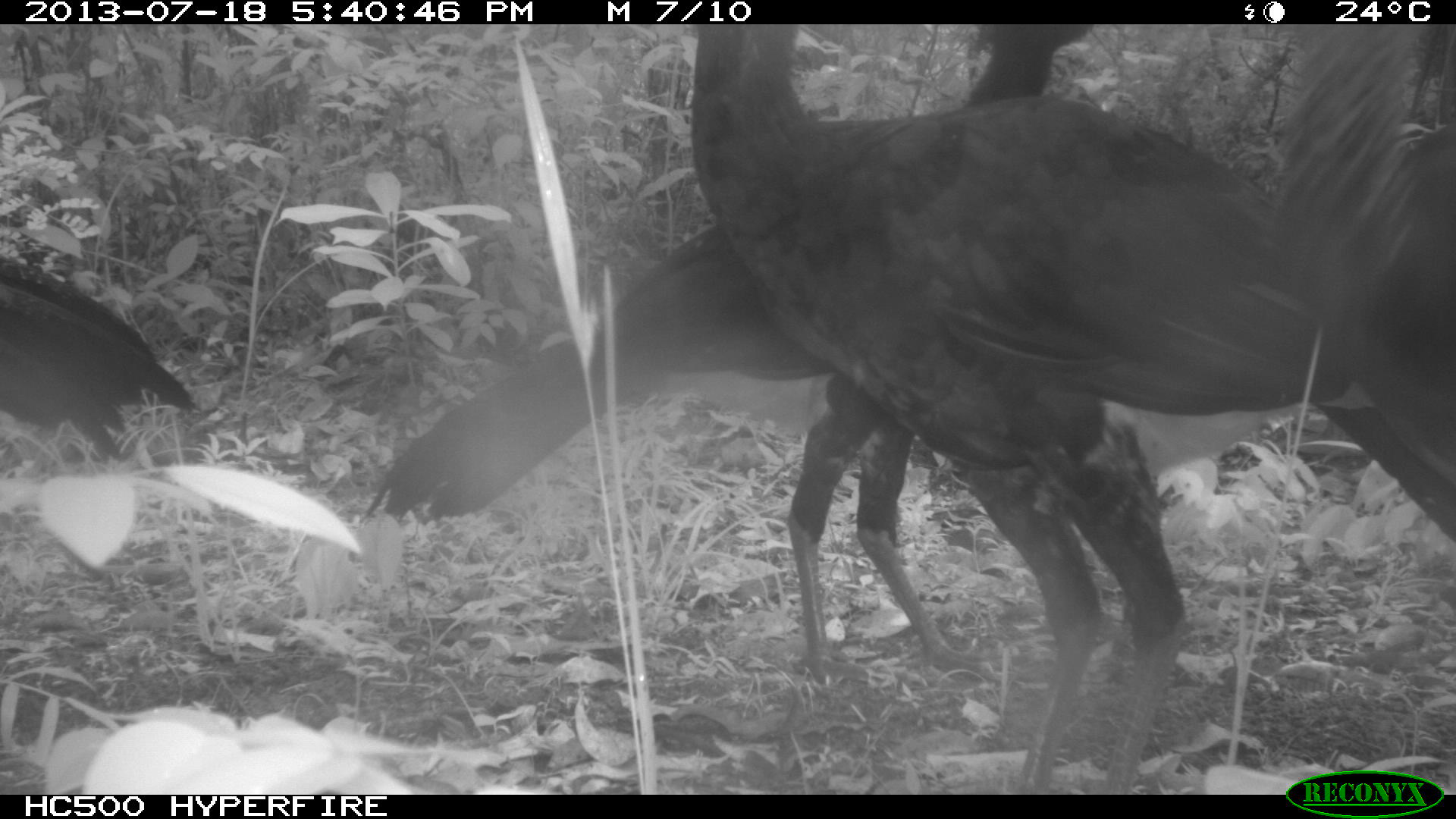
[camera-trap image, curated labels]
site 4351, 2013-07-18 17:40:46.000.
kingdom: Animalia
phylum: Chordata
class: Aves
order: Galliformes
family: Cracidae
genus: Crax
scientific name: Crax rubra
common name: great curassow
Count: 4.